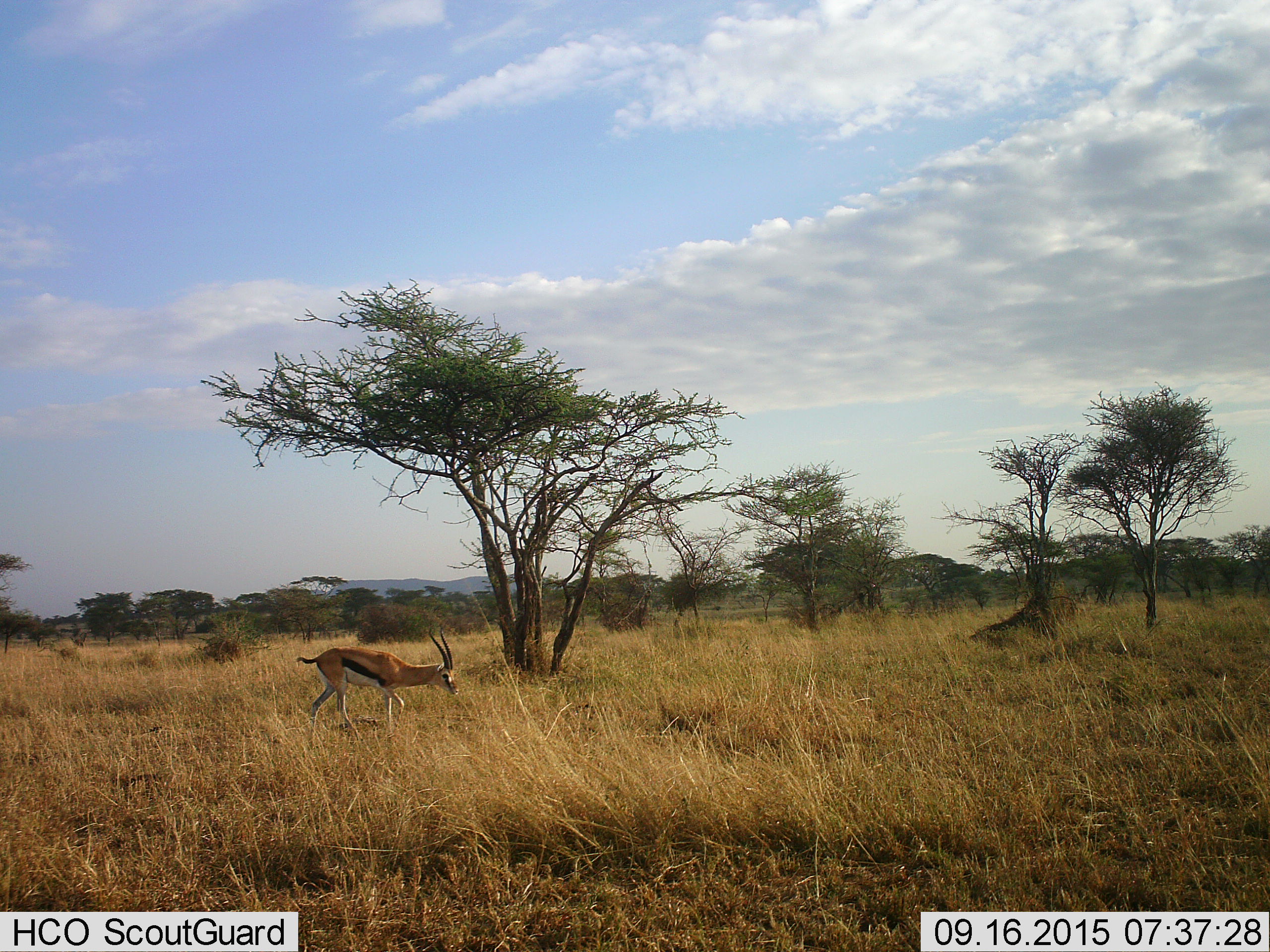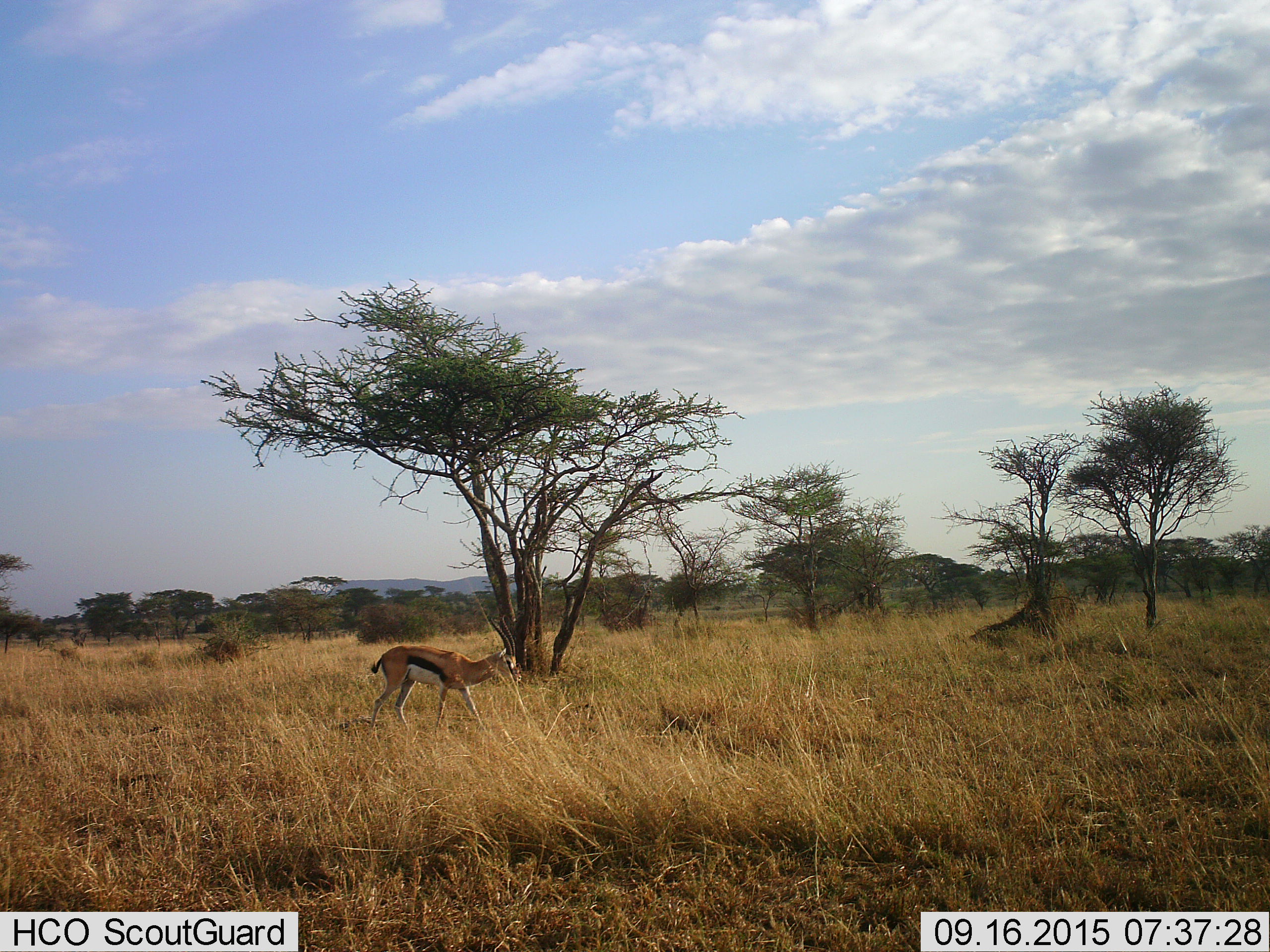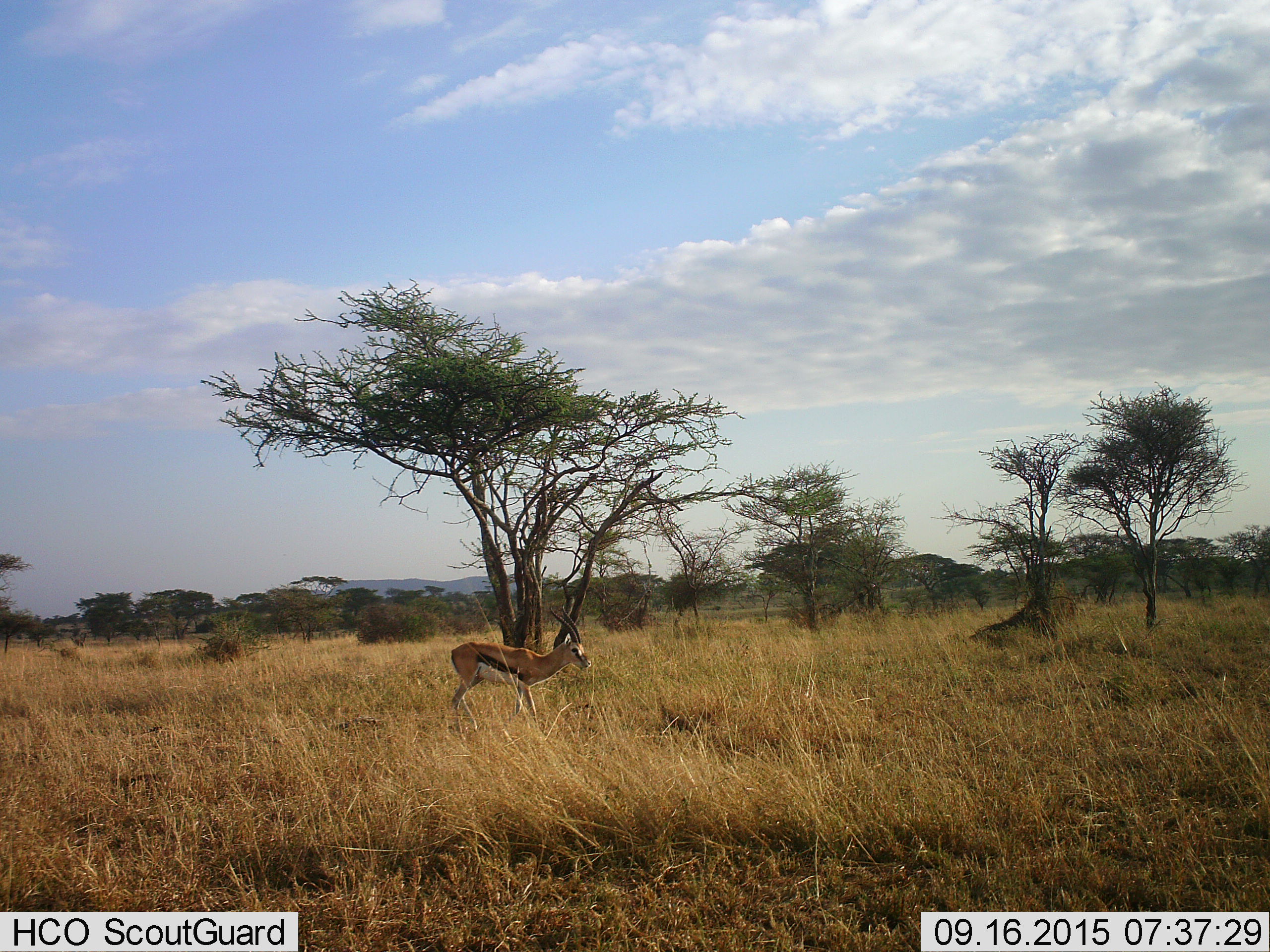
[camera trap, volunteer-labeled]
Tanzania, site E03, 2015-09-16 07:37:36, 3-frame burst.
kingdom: Animalia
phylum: Chordata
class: Mammalia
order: Artiodactyla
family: Bovidae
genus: Eudorcas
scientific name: Eudorcas thomsonii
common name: thomson's gazelle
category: gazellethomsons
Gazellethomsons (thomson's gazelle) (Eudorcas thomsonii), count 1. Behavior (volunteer vote fractions): standing 11%, resting 0%, moving 78%, interacting 0%. Young present (vote fraction): 6%. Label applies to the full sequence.